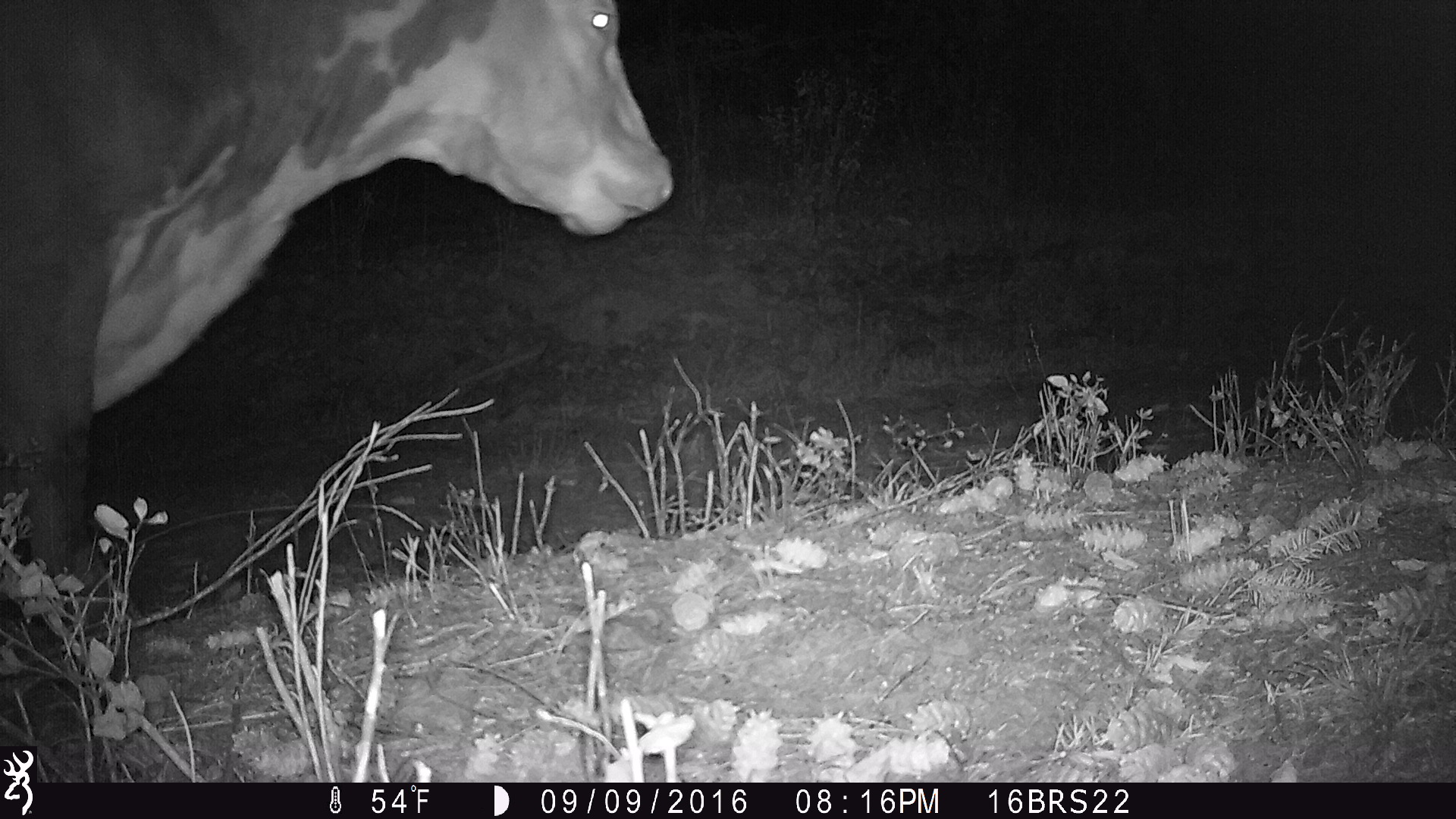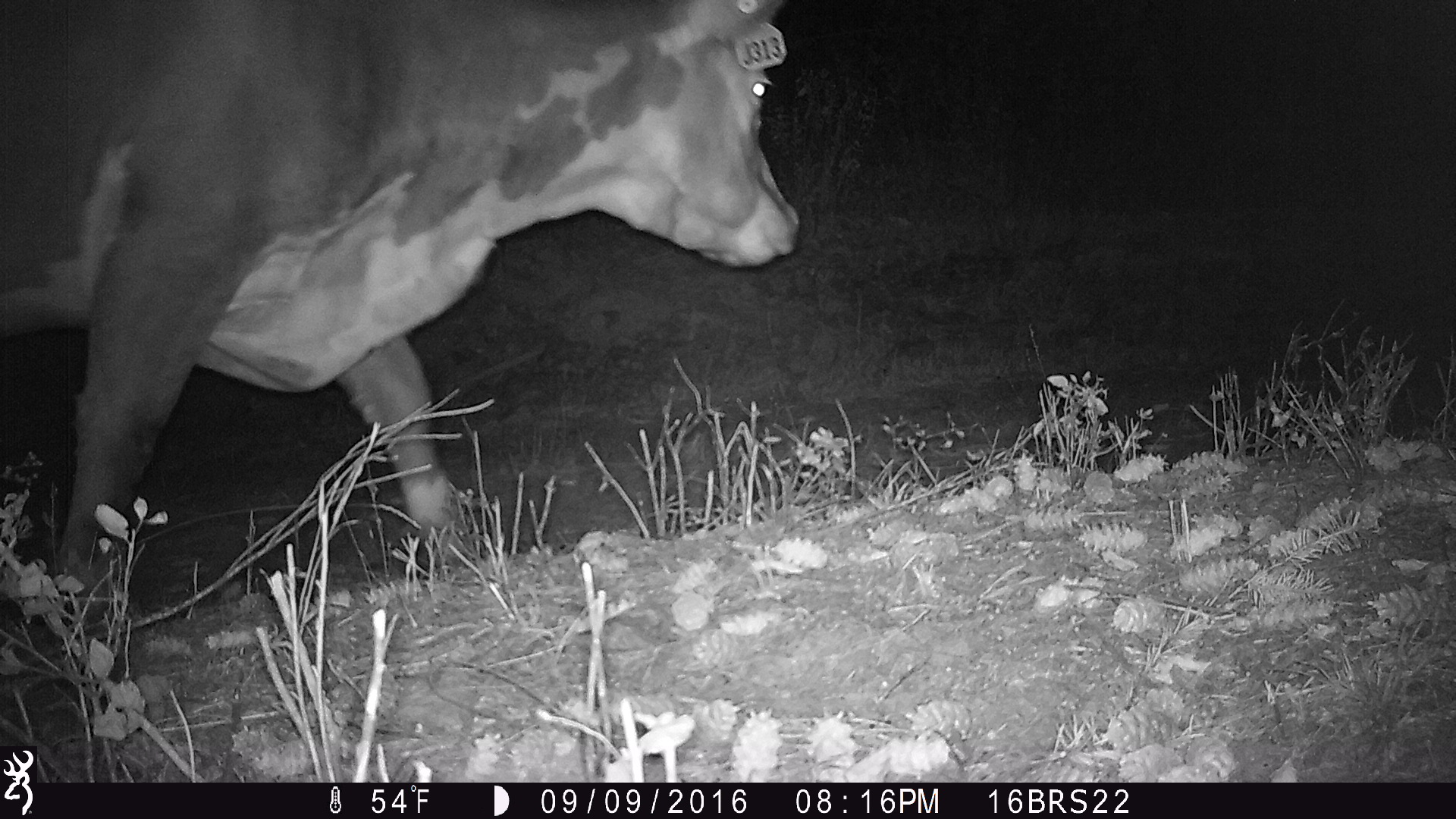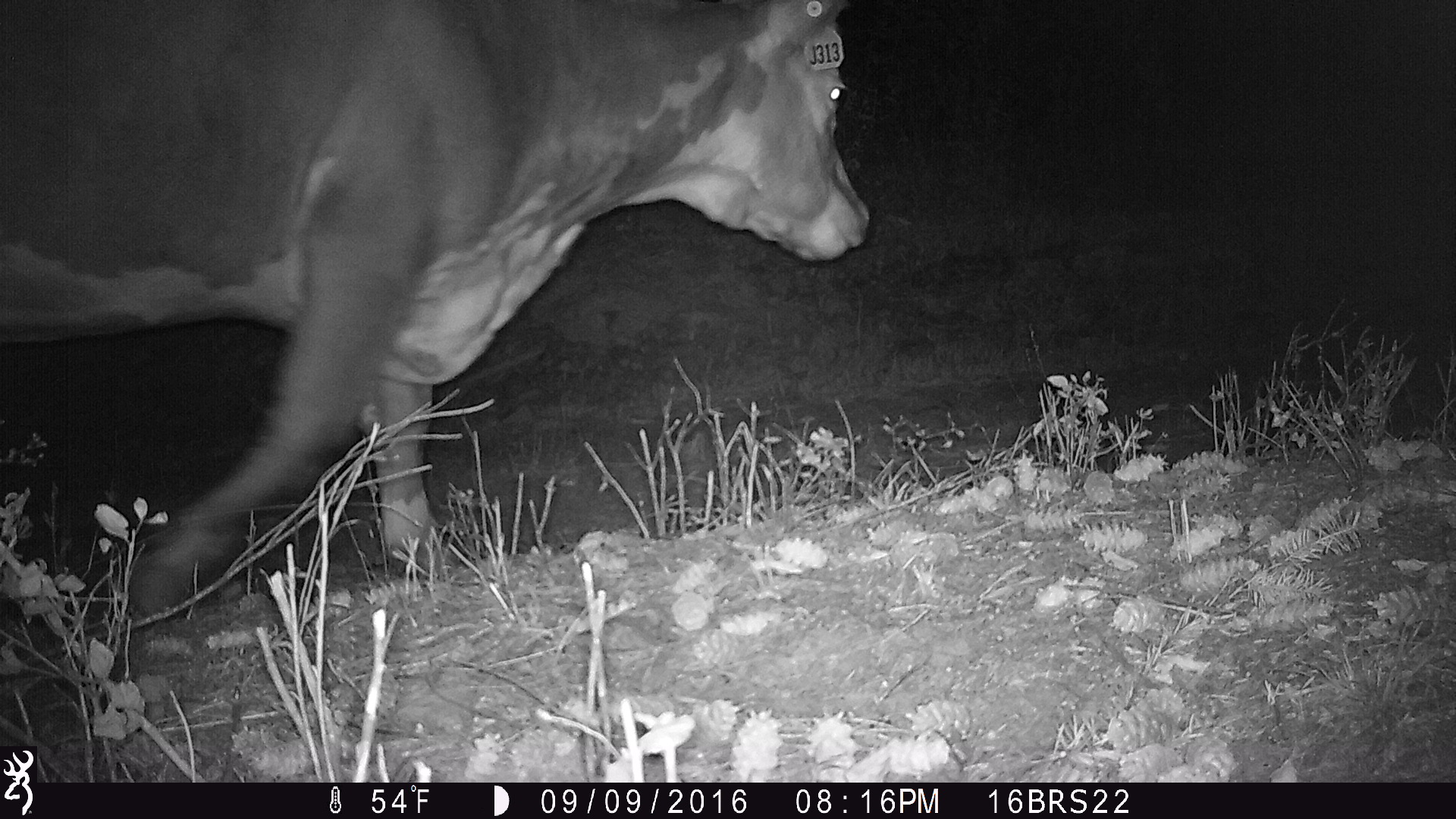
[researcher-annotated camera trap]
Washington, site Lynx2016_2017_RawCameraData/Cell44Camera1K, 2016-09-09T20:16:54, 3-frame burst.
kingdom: Animalia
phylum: Chordata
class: Mammalia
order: Artiodactyla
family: Bovidae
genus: Bos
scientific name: Bos taurus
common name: domestic cattle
Domestic cattle (Bos taurus). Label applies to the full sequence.